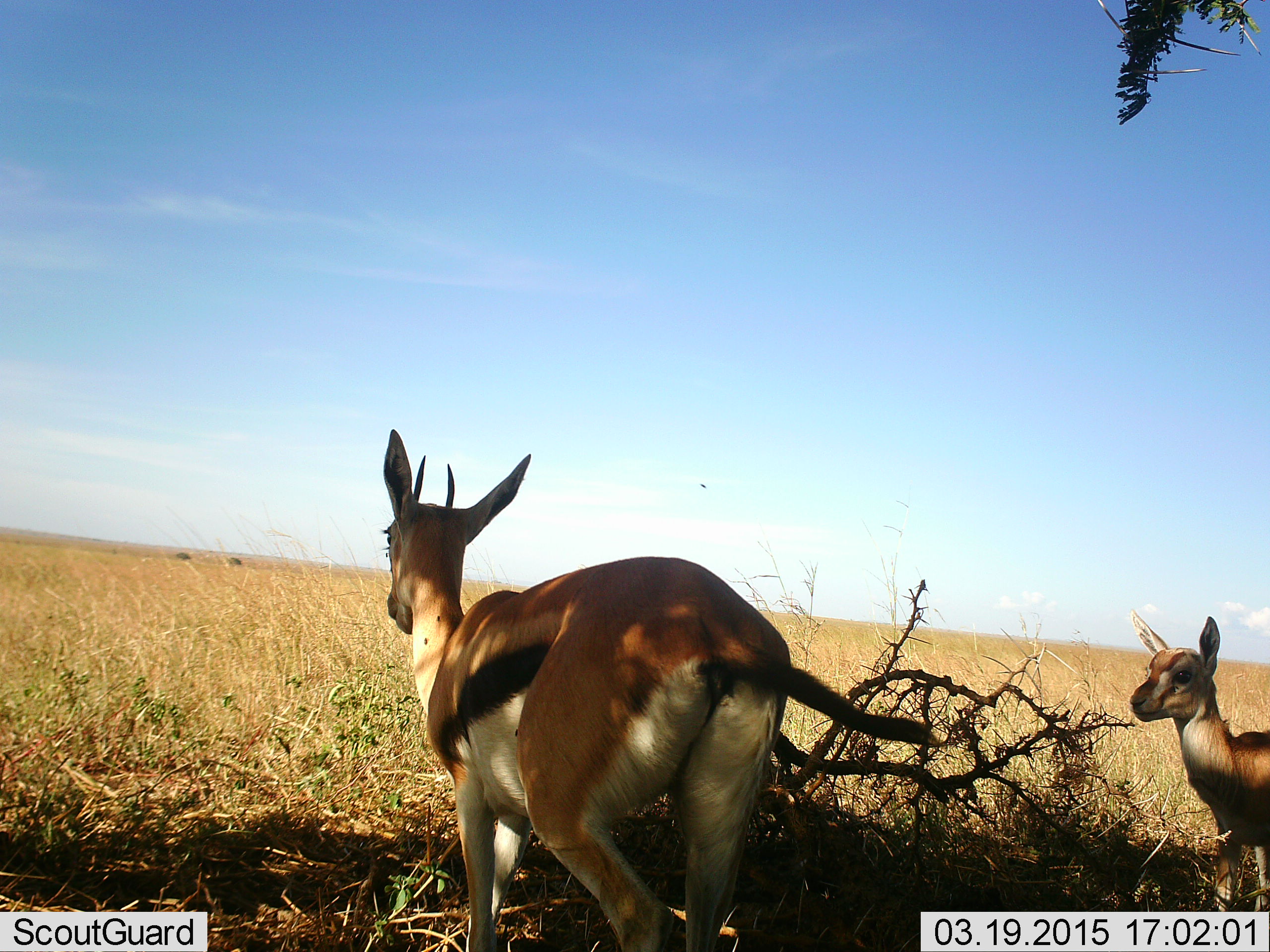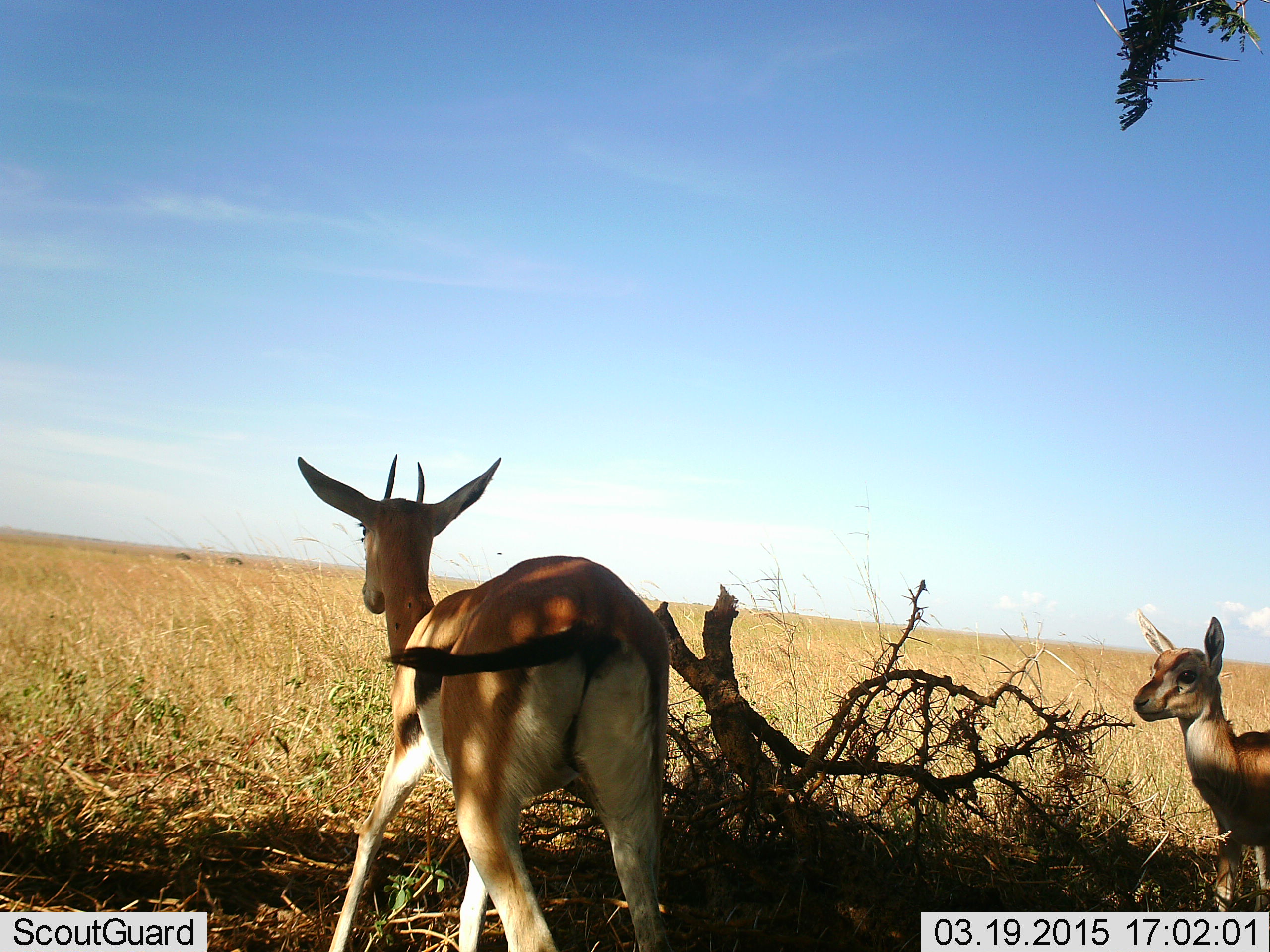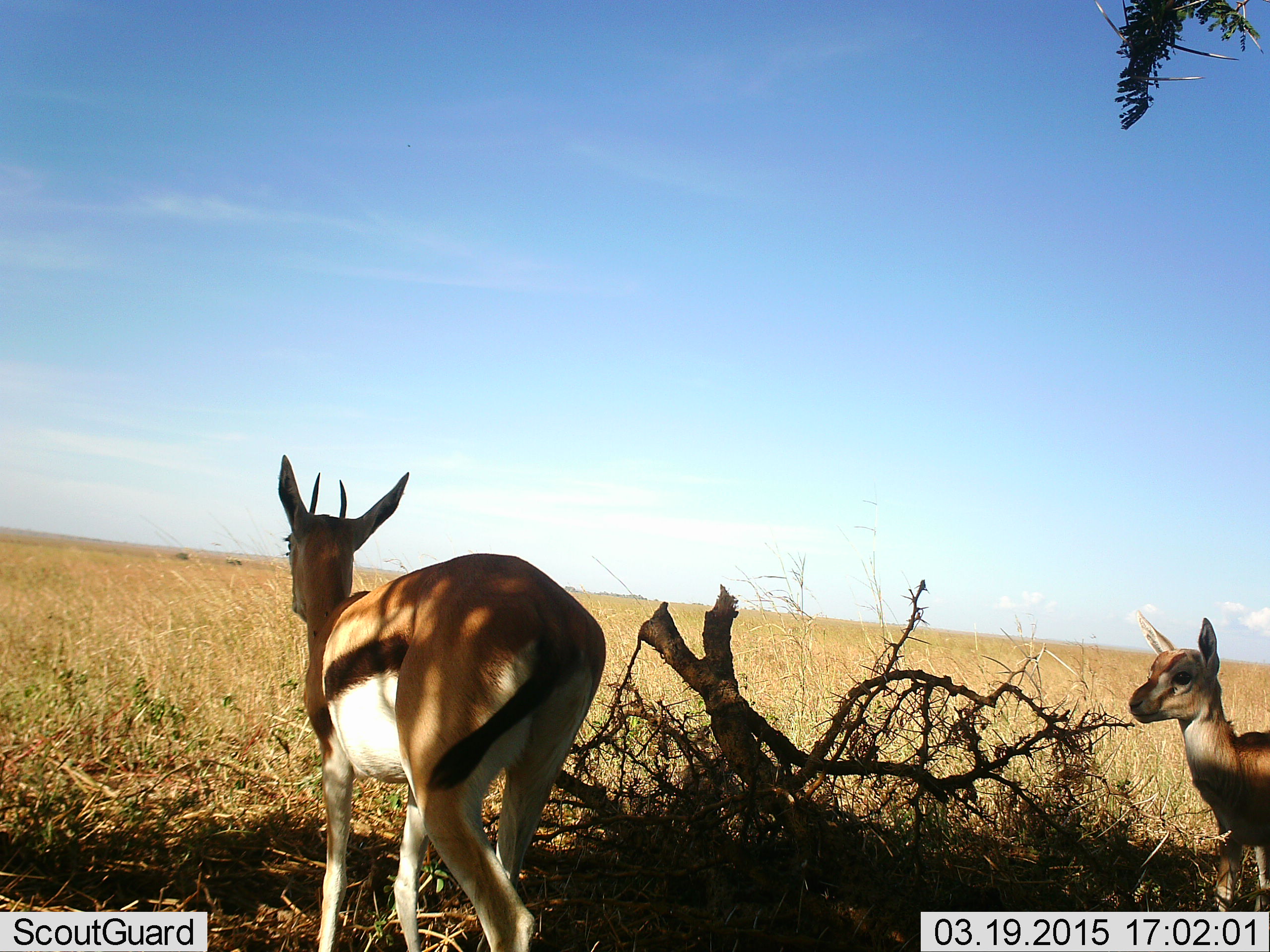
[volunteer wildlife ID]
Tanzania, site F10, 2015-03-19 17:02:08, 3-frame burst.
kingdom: Animalia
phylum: Chordata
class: Mammalia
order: Artiodactyla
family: Bovidae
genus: Eudorcas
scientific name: Eudorcas thomsonii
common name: thomson's gazelle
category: gazellethomsons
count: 2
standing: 82%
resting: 0%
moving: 45%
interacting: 0%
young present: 36%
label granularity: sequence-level